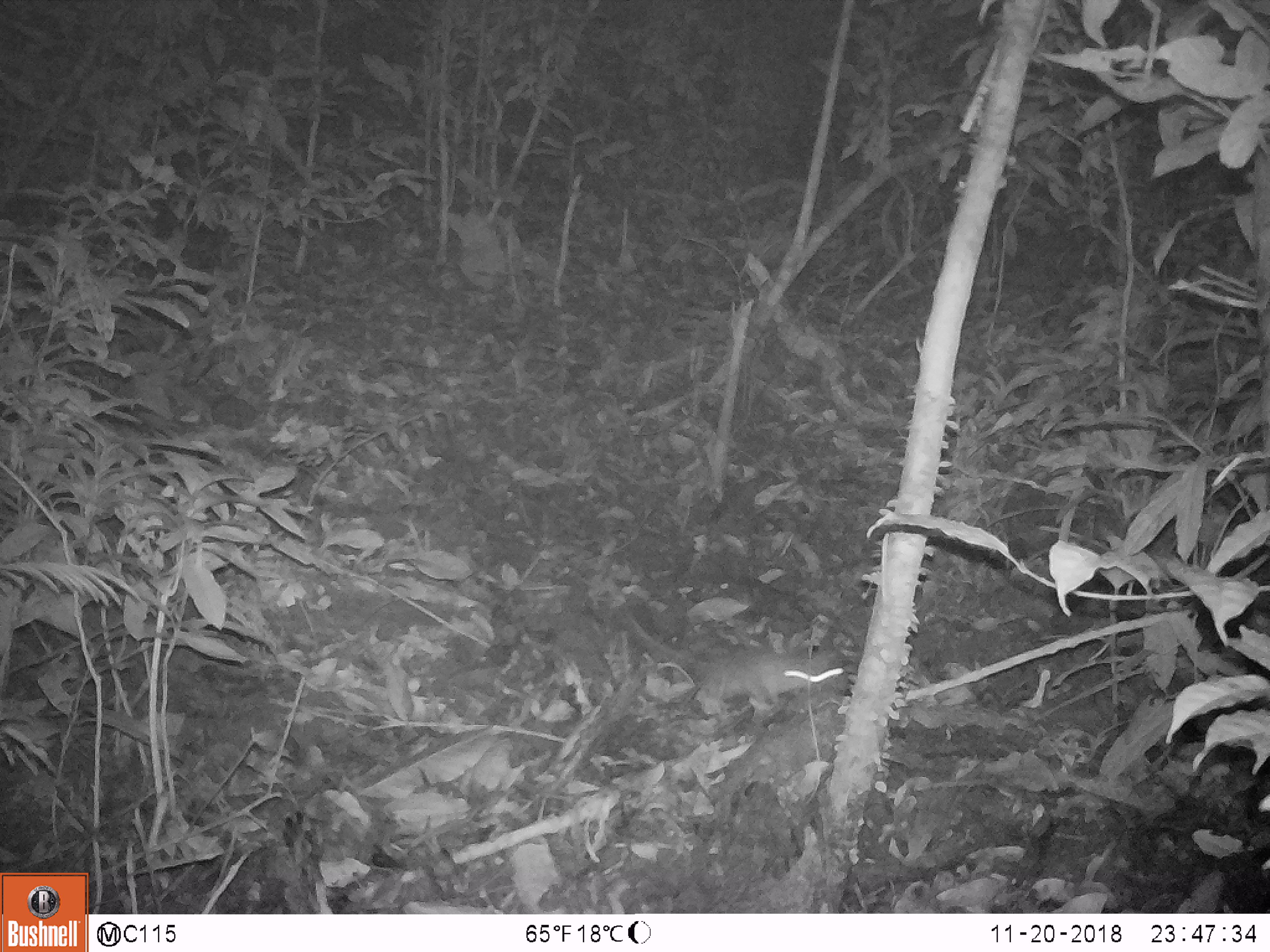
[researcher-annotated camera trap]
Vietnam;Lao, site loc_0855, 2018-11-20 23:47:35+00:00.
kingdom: Animalia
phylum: Chordata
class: Mammalia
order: Rodentia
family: Muridae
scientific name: Muridae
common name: old-world mice and rats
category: unidentified murid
Unidentified murid (old-world mice and rats) (Muridae). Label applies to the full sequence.